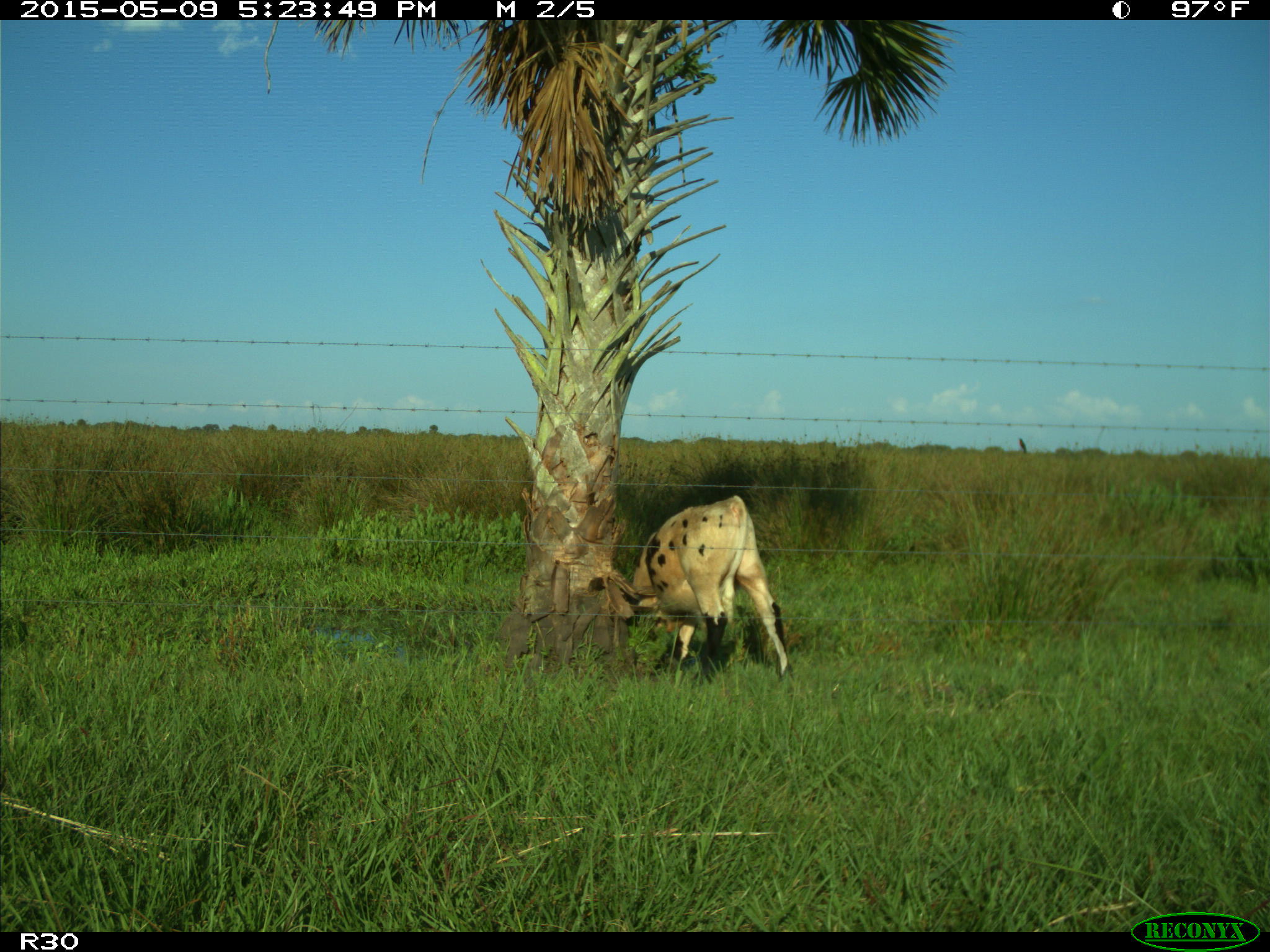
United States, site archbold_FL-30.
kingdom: Animalia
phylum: Chordata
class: Mammalia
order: Artiodactyla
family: Bovidae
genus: Bos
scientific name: Bos taurus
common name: domestic cow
Bos taurus (domestic cow).